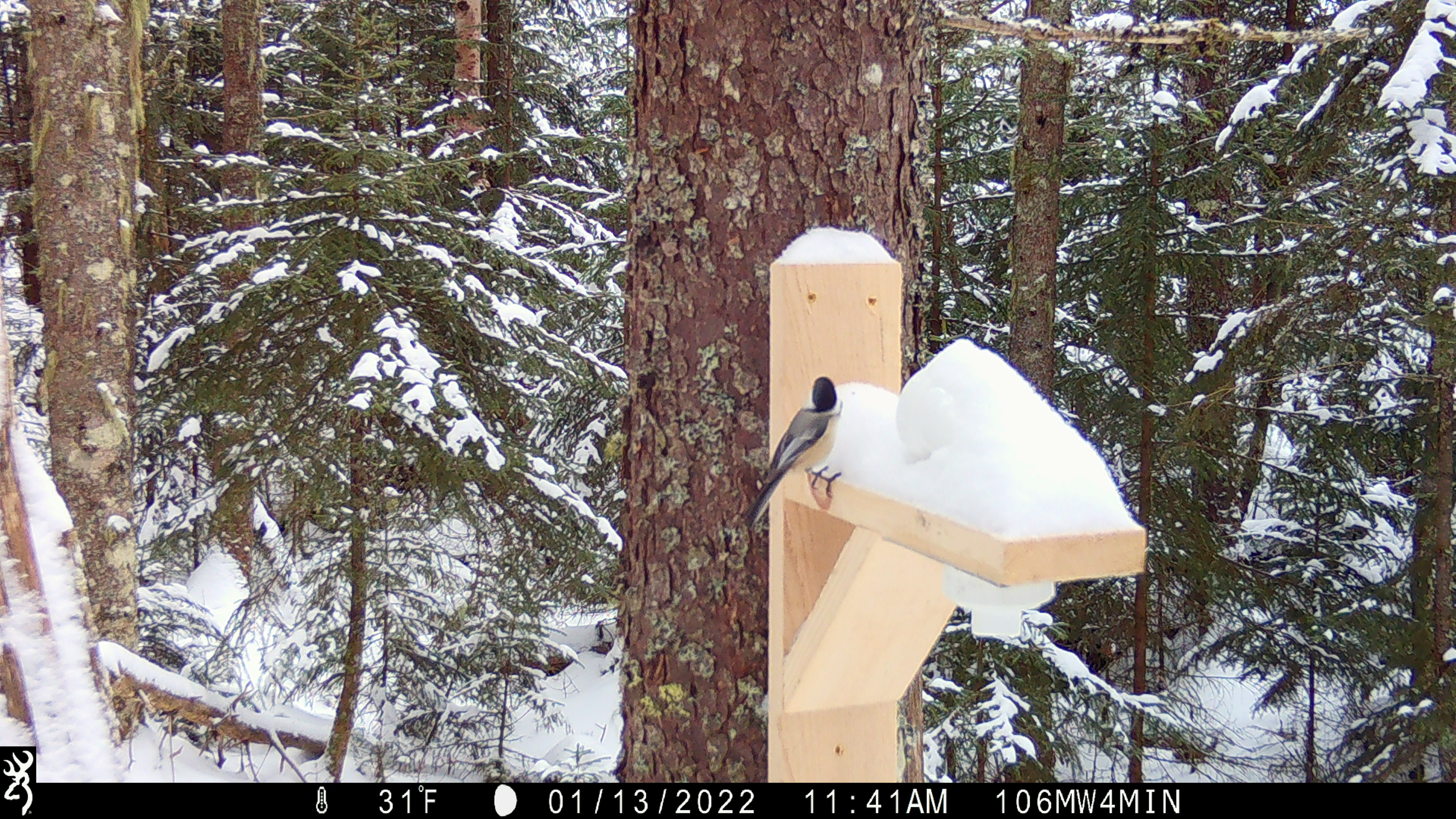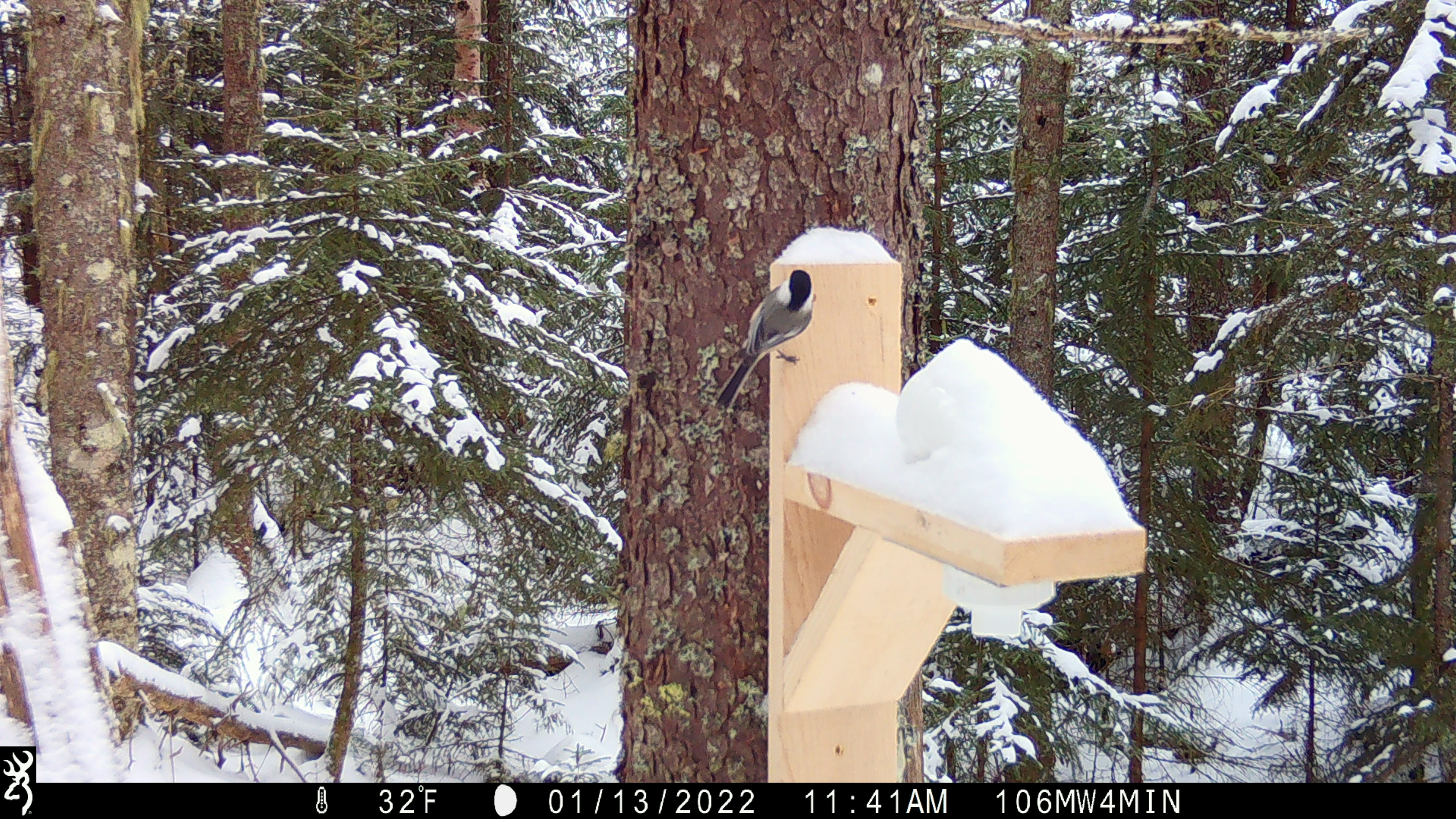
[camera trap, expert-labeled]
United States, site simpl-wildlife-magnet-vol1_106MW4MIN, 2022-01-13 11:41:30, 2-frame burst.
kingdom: Animalia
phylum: Chordata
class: Aves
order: Passeriformes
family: Paridae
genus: Poecile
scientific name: Poecile atricapillus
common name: black-capped chickadee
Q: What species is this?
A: Black-capped chickadee (Poecile atricapillus).